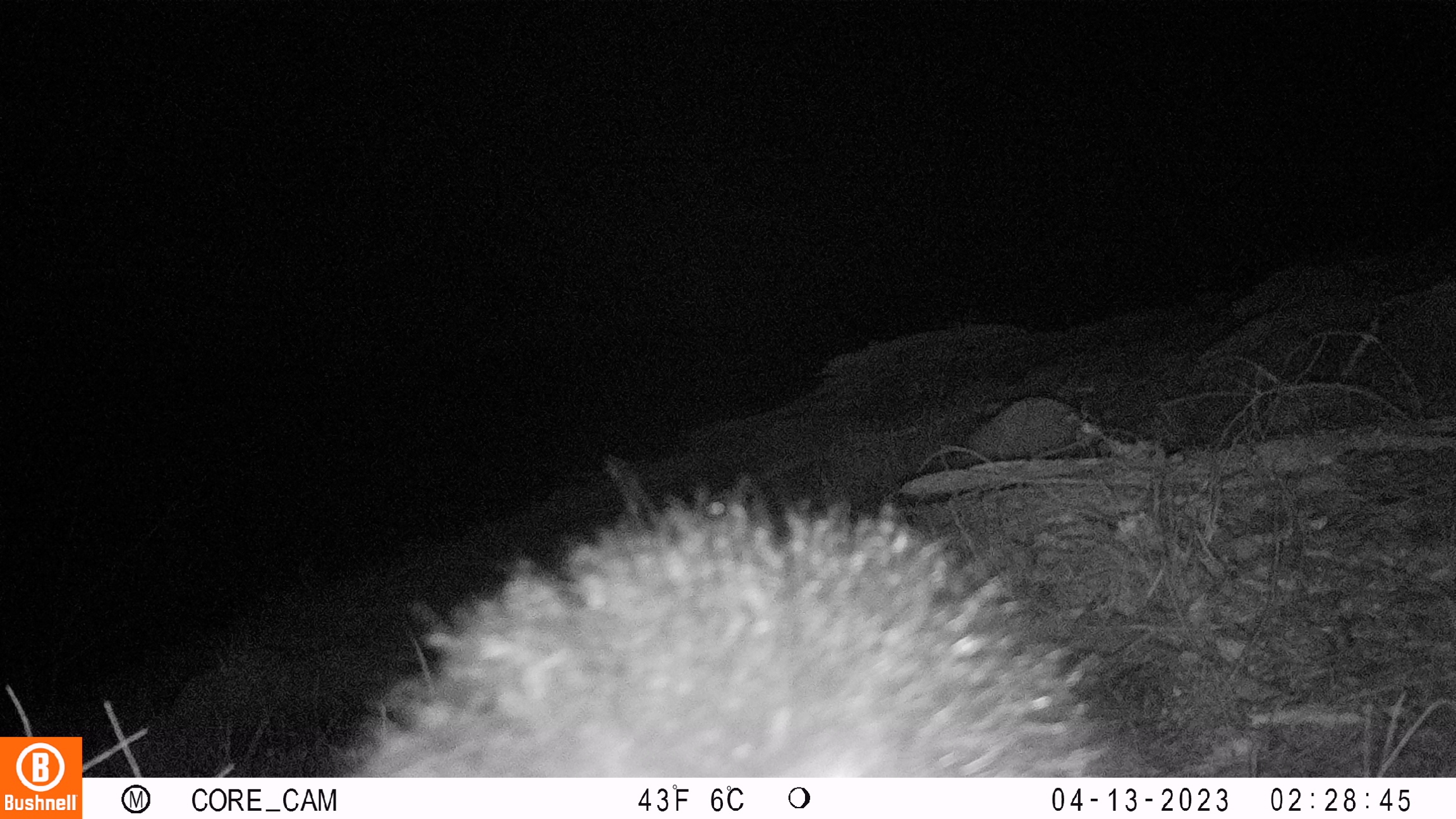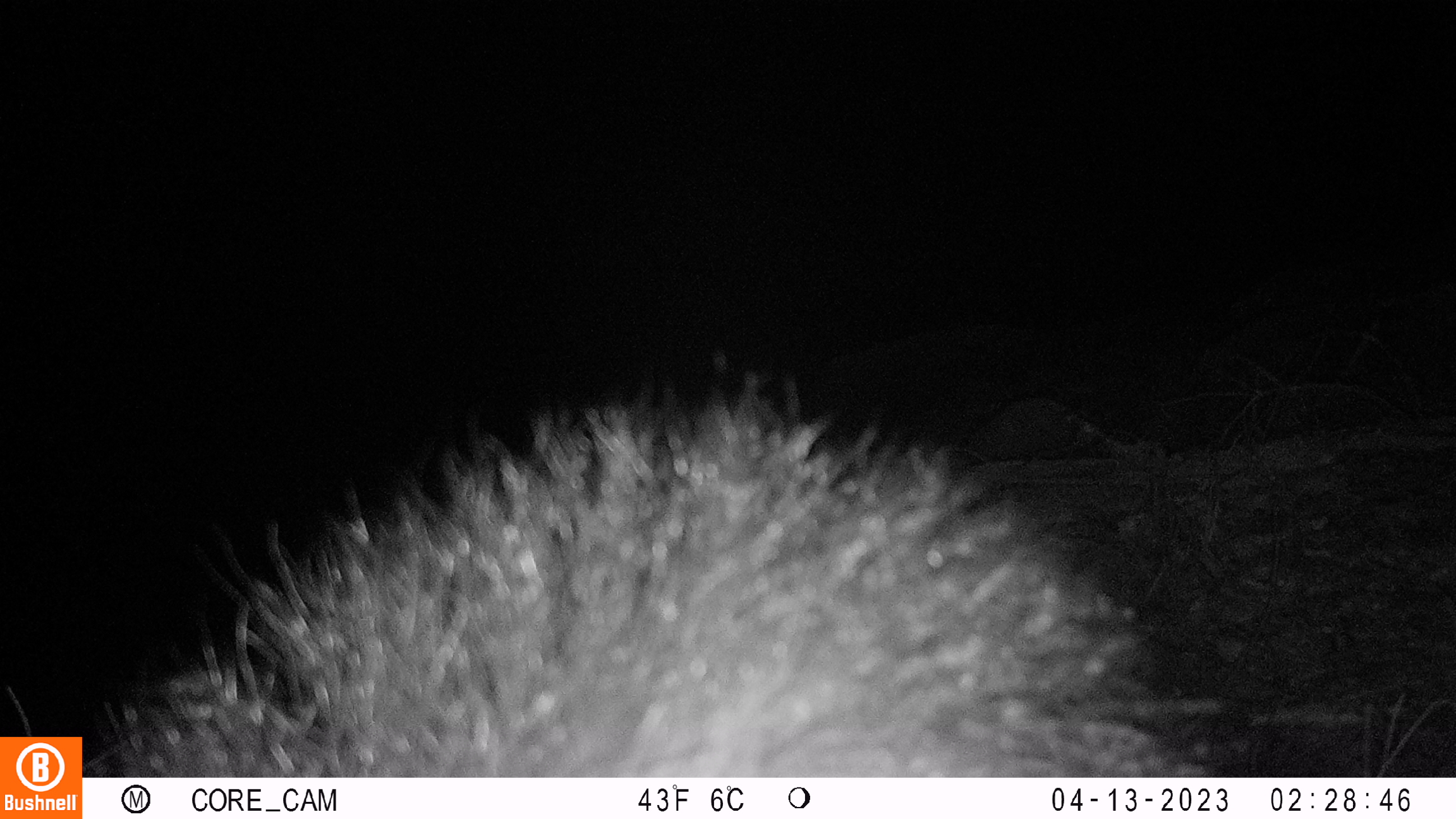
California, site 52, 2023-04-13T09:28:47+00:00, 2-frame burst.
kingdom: Animalia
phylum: Chordata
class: Mammalia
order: Carnivora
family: Mephitidae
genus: Mephitis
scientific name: Mephitis mephitis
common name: striped skunk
Striped skunk (Mephitis mephitis).